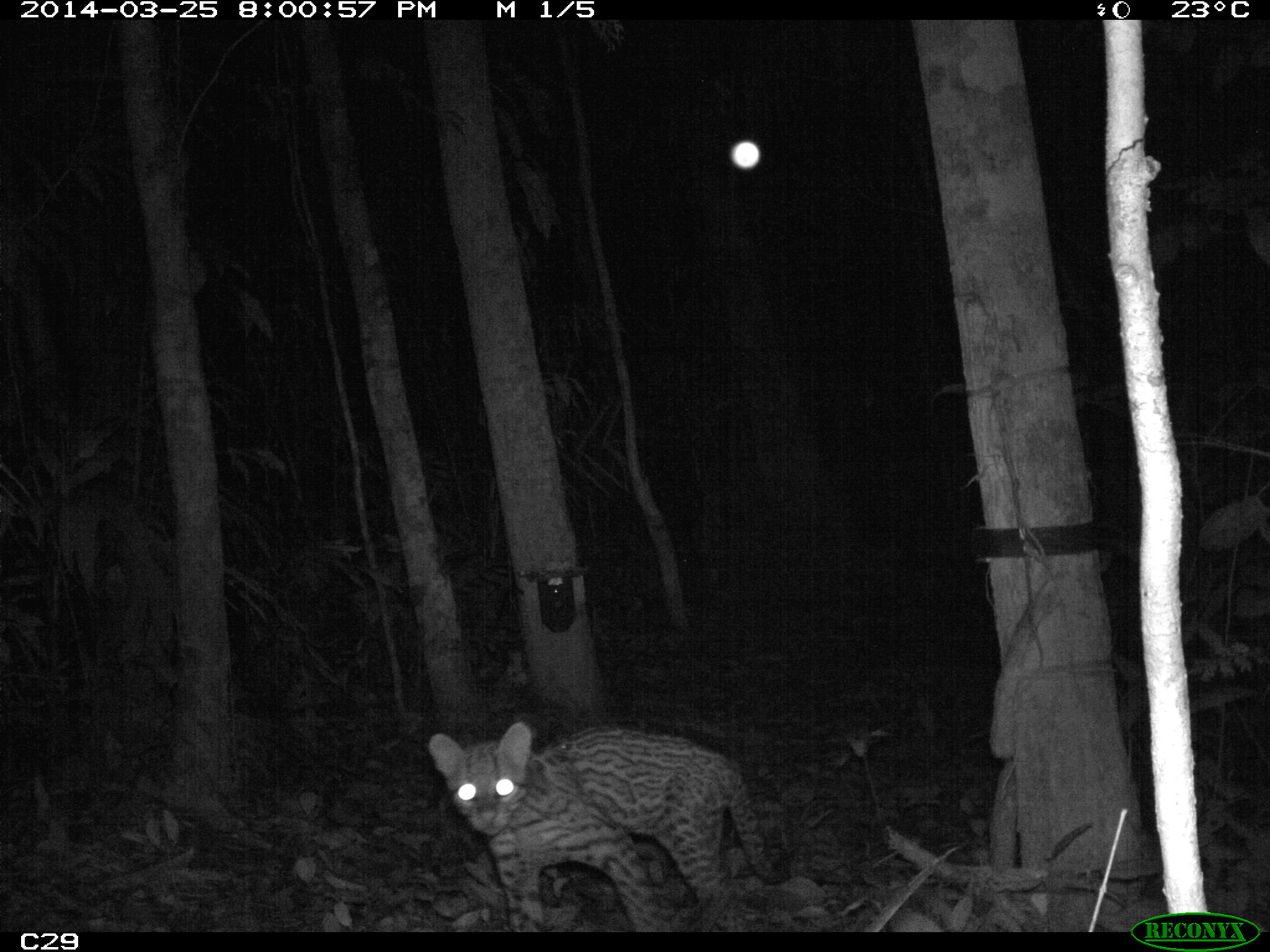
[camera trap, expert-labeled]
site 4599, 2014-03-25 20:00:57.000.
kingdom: Animalia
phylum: Chordata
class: Mammalia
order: Carnivora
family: Felidae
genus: Leopardus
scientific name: Leopardus pardalis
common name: ocelot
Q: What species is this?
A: Leopardus pardalis (ocelot).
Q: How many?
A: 1.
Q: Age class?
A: Adult.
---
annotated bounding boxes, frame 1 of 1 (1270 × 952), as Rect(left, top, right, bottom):
leopardus pardalis: Rect(427, 719, 790, 930)